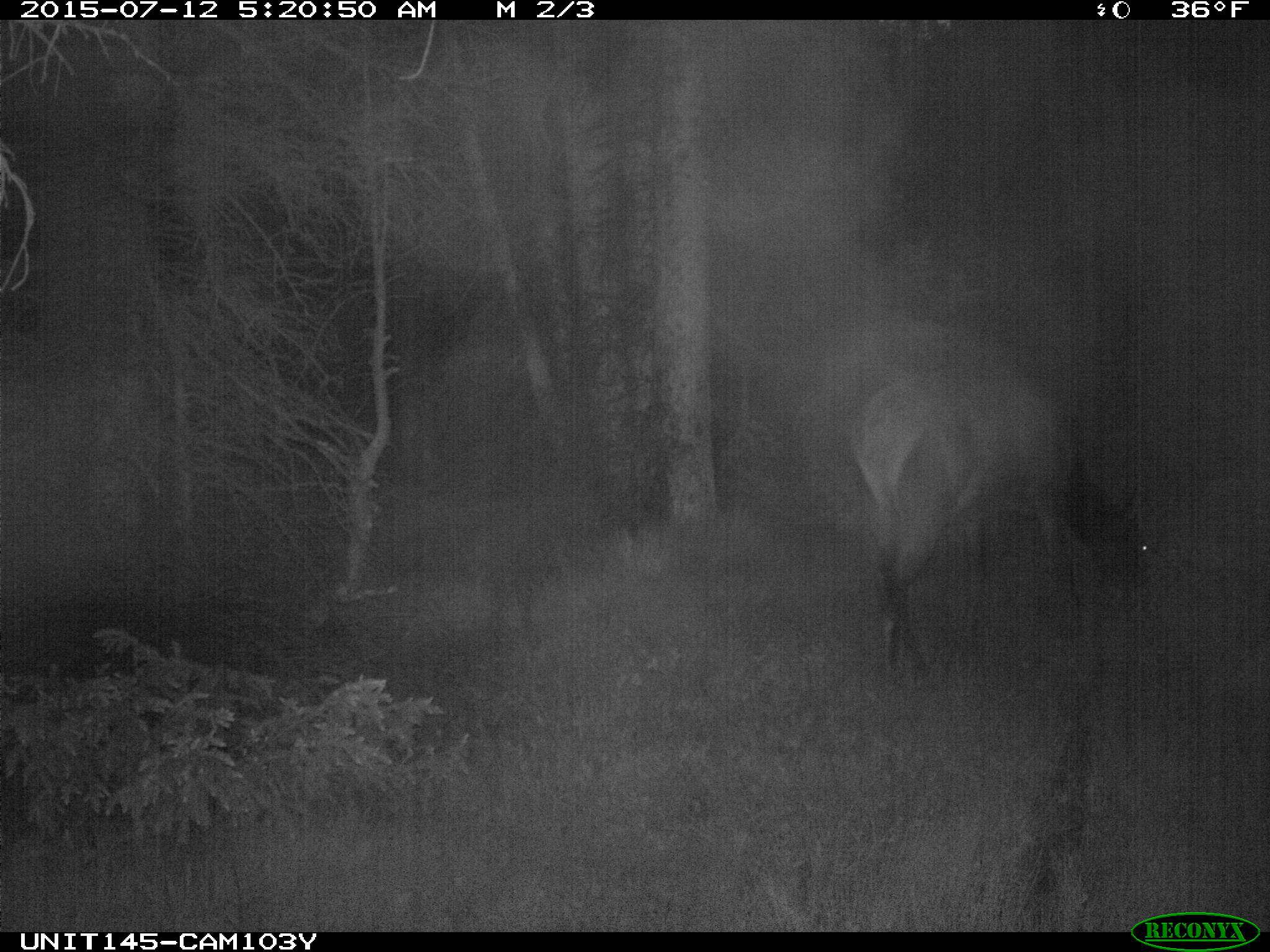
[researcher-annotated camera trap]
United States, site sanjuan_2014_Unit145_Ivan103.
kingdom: Animalia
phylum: Chordata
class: Mammalia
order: Artiodactyla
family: Cervidae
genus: Cervus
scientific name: Cervus elaphus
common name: red deer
Cervus elaphus (red deer).